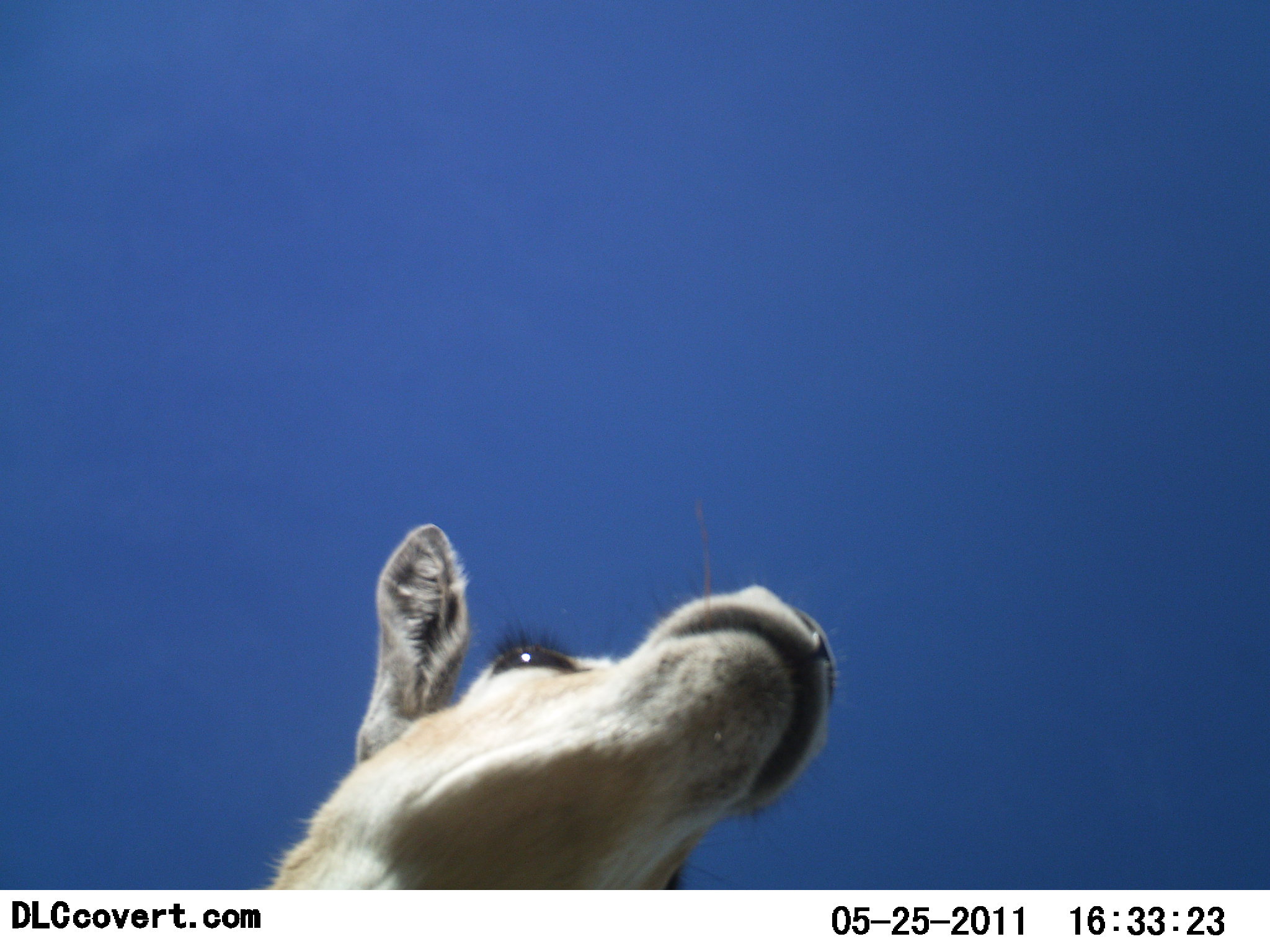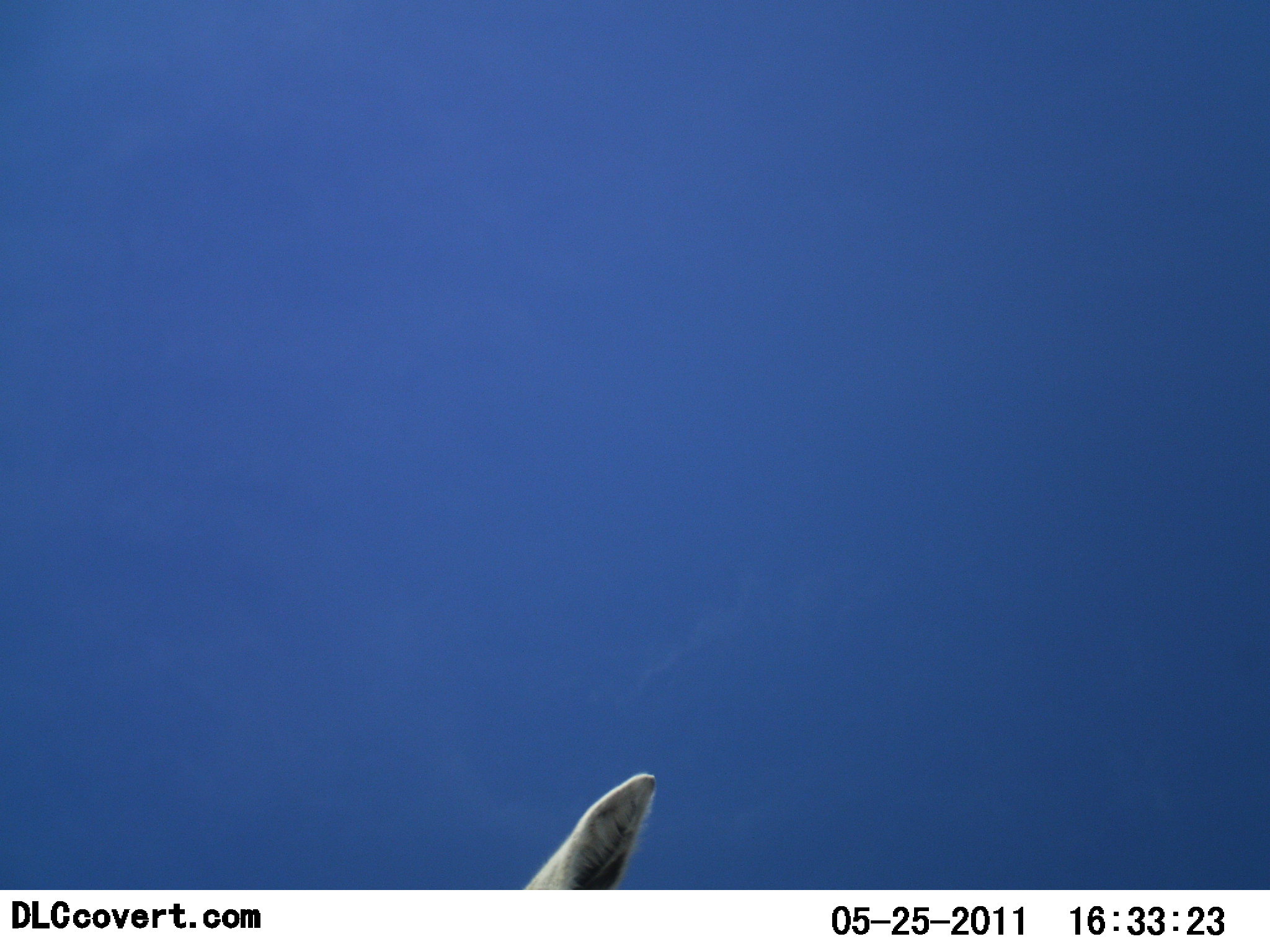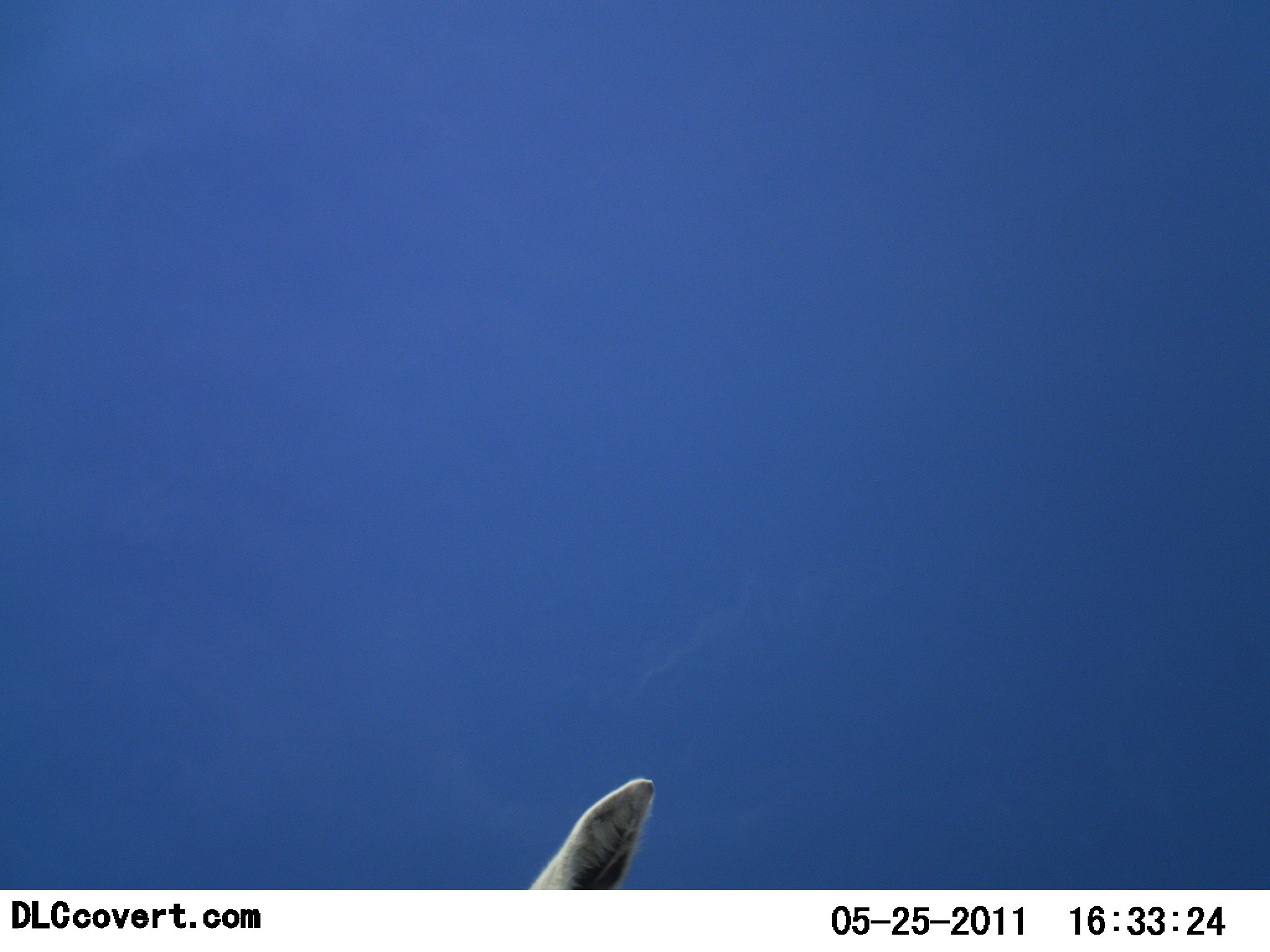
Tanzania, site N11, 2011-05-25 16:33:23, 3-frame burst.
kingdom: Animalia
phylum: Chordata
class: Mammalia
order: Artiodactyla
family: Bovidae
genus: Nanger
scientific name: Nanger granti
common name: grant's gazelle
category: gazellegrants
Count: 1.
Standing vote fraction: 73%.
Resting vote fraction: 0%.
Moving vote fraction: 27%.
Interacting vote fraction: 0%.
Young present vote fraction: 0%.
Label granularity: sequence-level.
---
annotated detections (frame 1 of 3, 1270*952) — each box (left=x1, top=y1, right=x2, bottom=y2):
animal: (left=262, top=518, right=850, bottom=889)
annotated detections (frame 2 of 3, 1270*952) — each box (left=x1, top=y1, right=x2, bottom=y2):
animal: (left=522, top=767, right=659, bottom=888)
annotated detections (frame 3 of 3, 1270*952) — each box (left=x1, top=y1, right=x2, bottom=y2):
animal: (left=526, top=773, right=659, bottom=889)